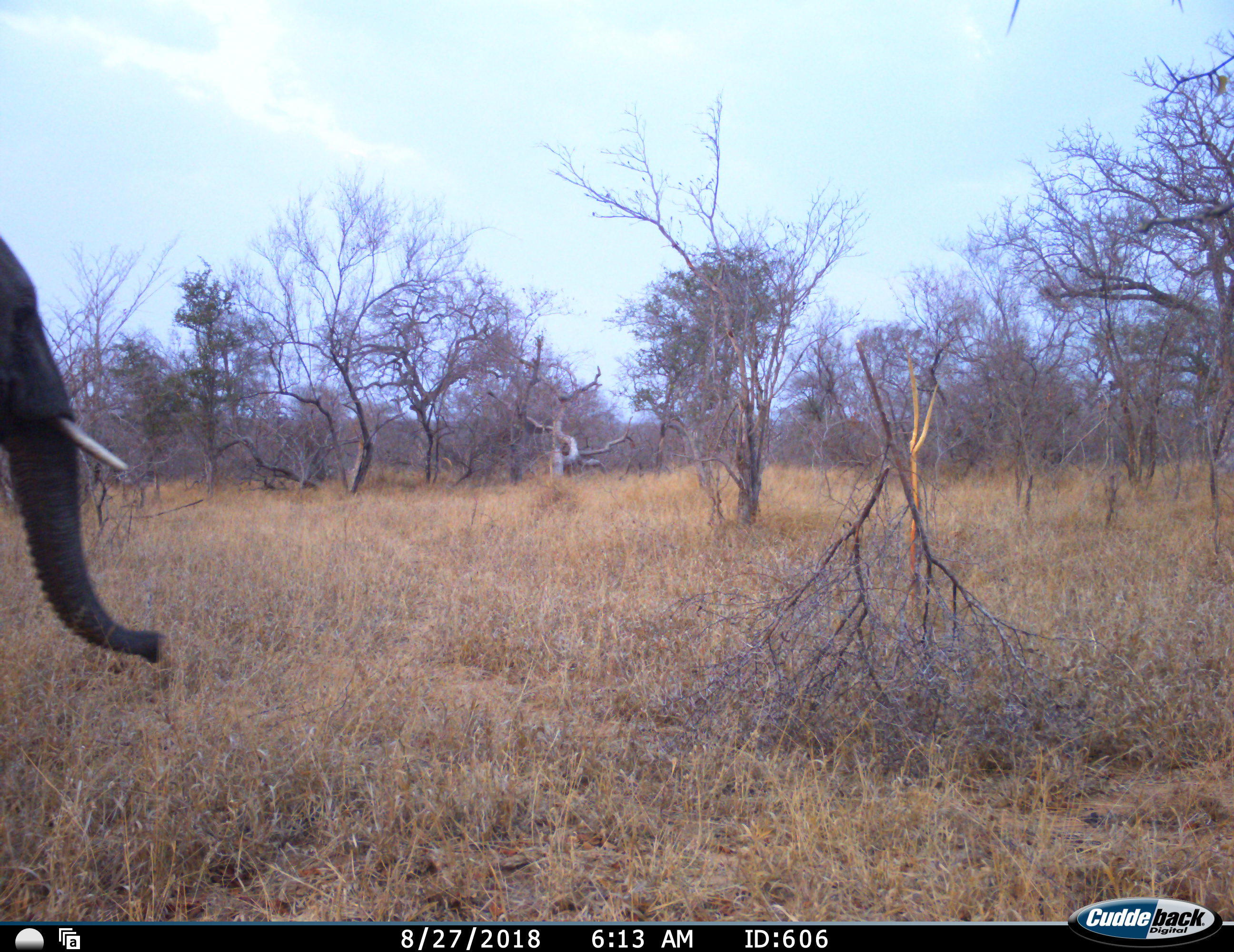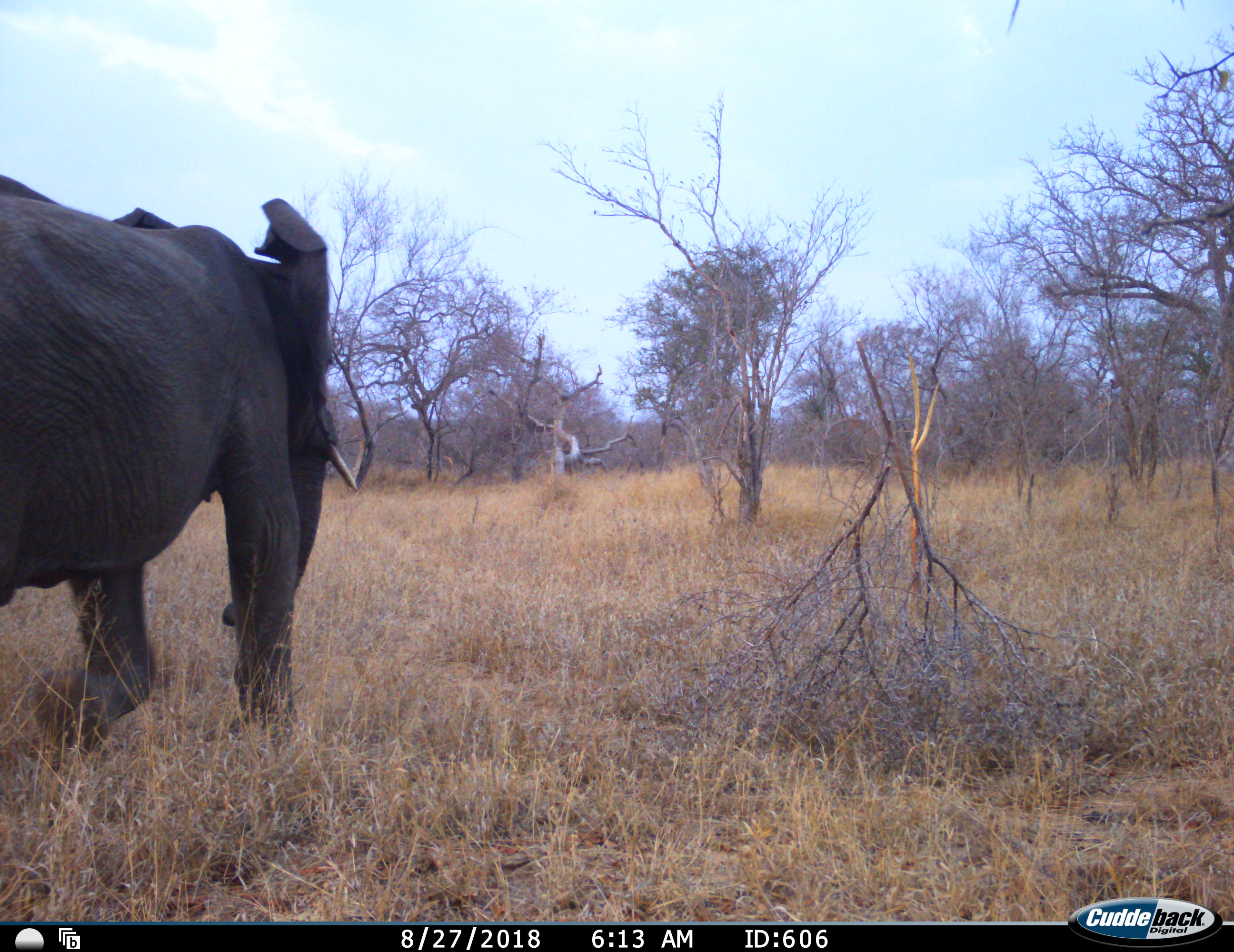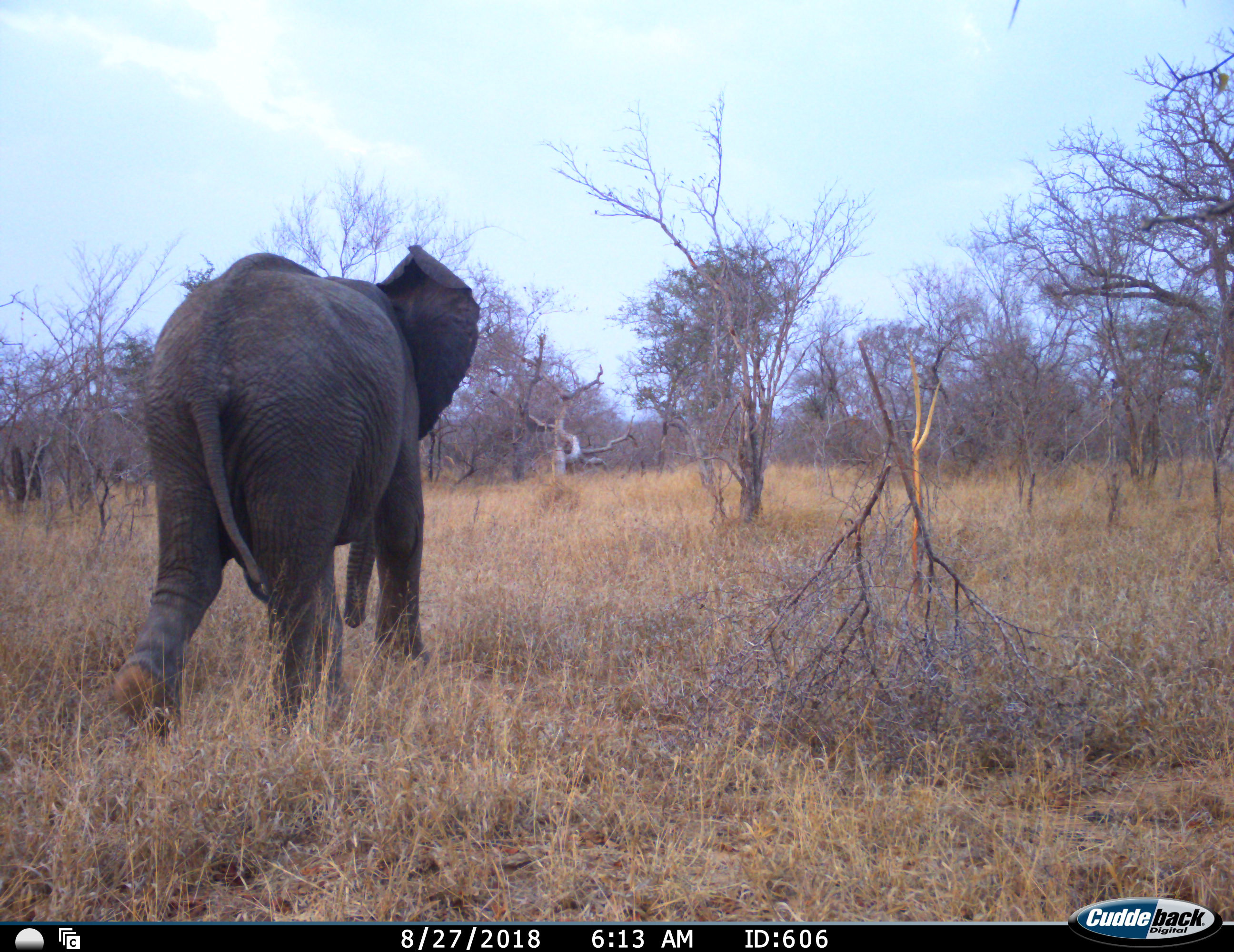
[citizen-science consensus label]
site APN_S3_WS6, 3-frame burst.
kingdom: Animalia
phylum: Chordata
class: Mammalia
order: Proboscidea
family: Elephantidae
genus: Loxodonta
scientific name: Loxodonta africana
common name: african bush elephant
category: elephant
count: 1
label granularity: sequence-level